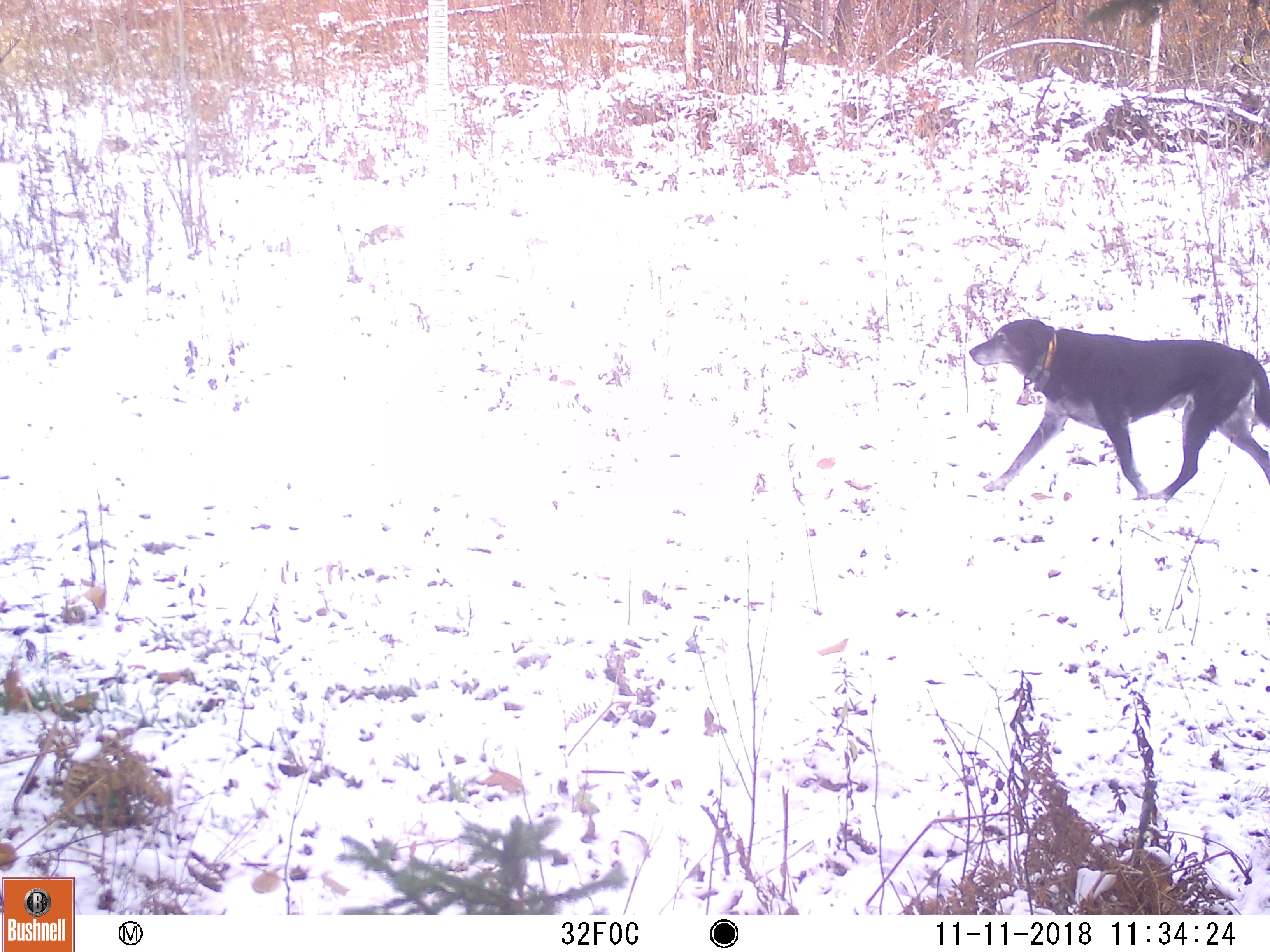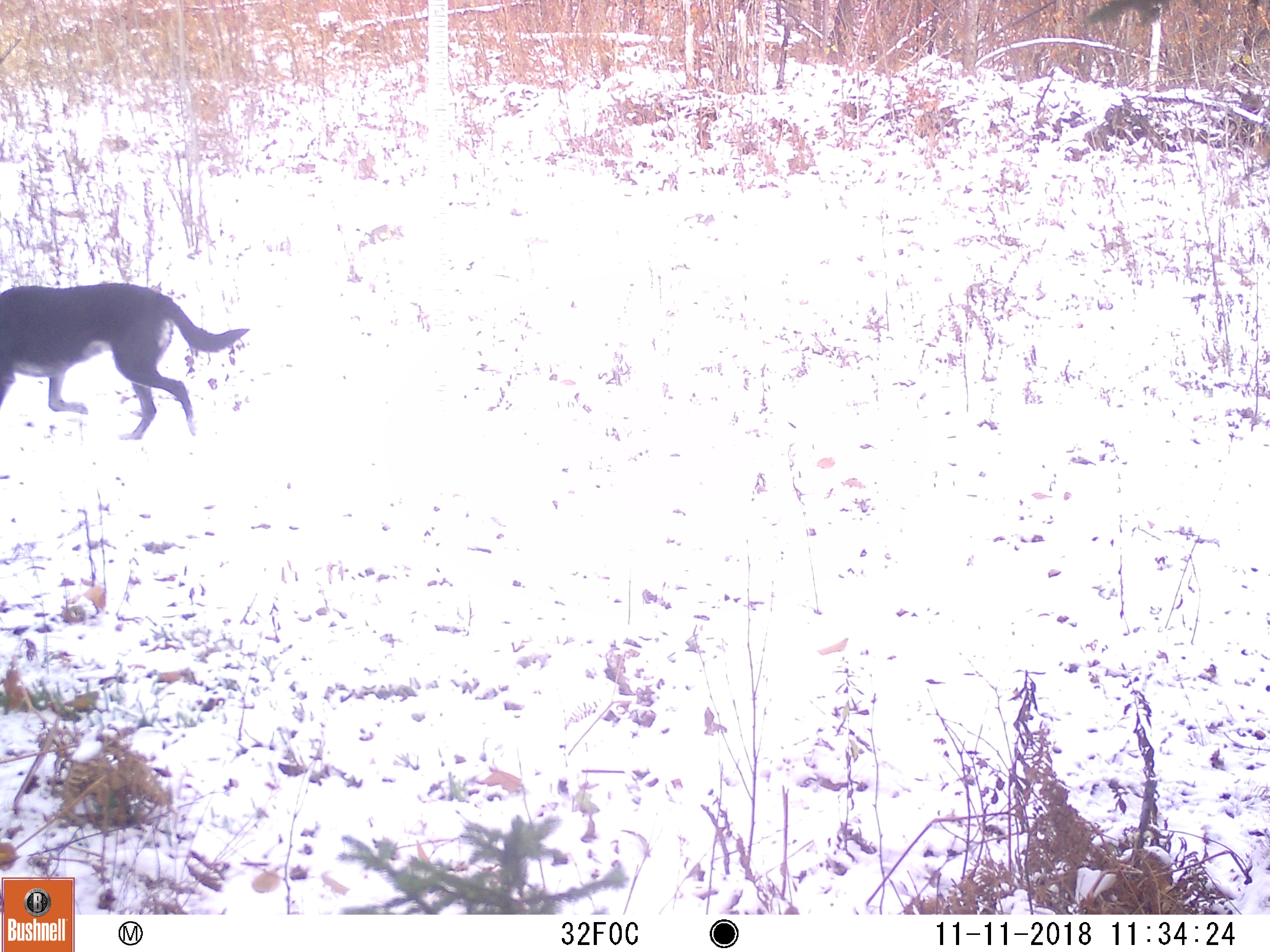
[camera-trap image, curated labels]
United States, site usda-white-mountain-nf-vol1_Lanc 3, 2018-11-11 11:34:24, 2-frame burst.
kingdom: Animalia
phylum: Chordata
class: Mammalia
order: Carnivora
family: Canidae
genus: Canis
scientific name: Canis familiaris familiaris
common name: domestic dog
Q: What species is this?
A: Domestic dog (Canis familiaris familiaris).